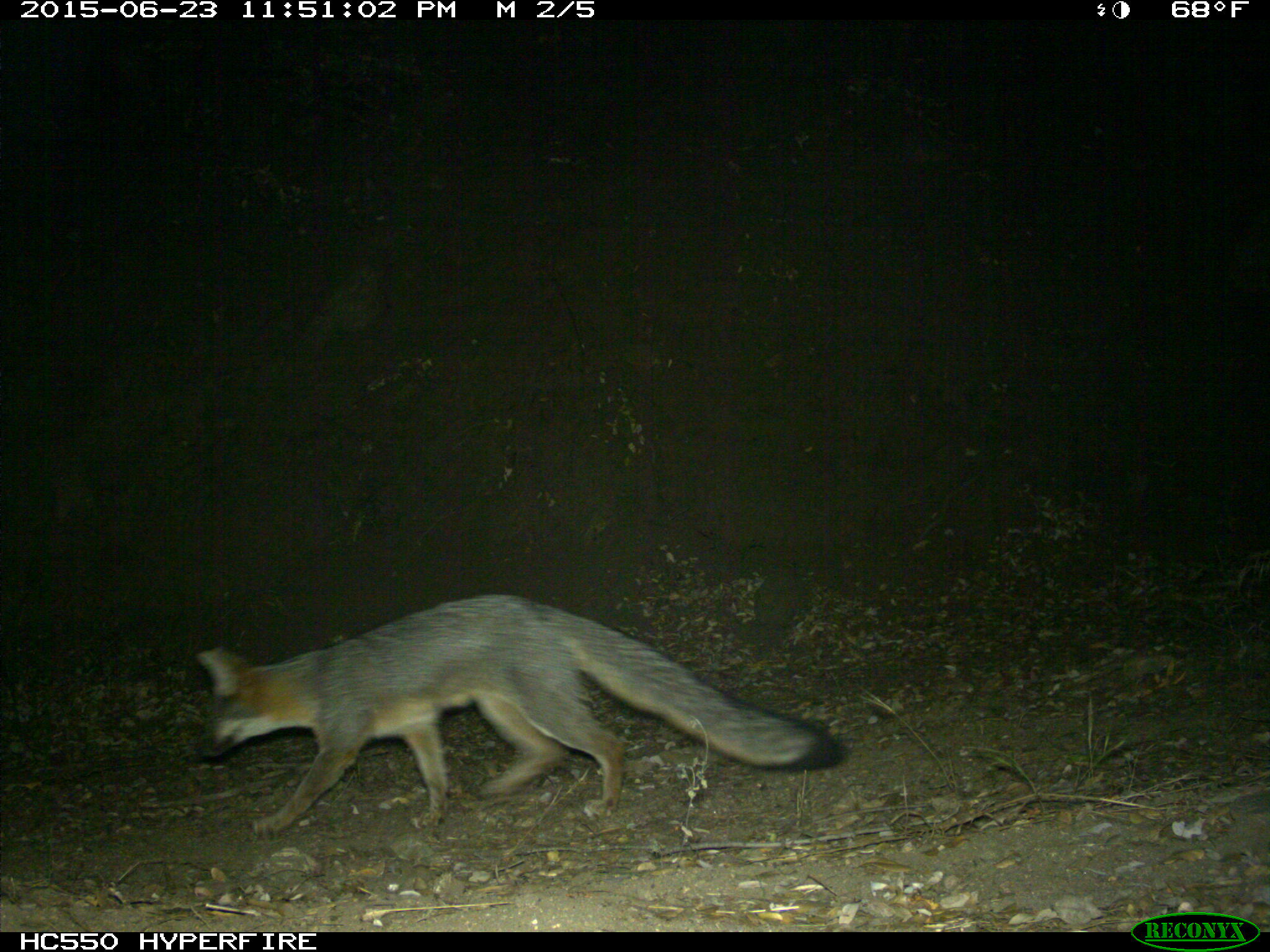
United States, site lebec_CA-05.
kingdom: Animalia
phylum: Chordata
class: Mammalia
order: Carnivora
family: Canidae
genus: Urocyon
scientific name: Urocyon cinereoargenteus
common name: gray fox